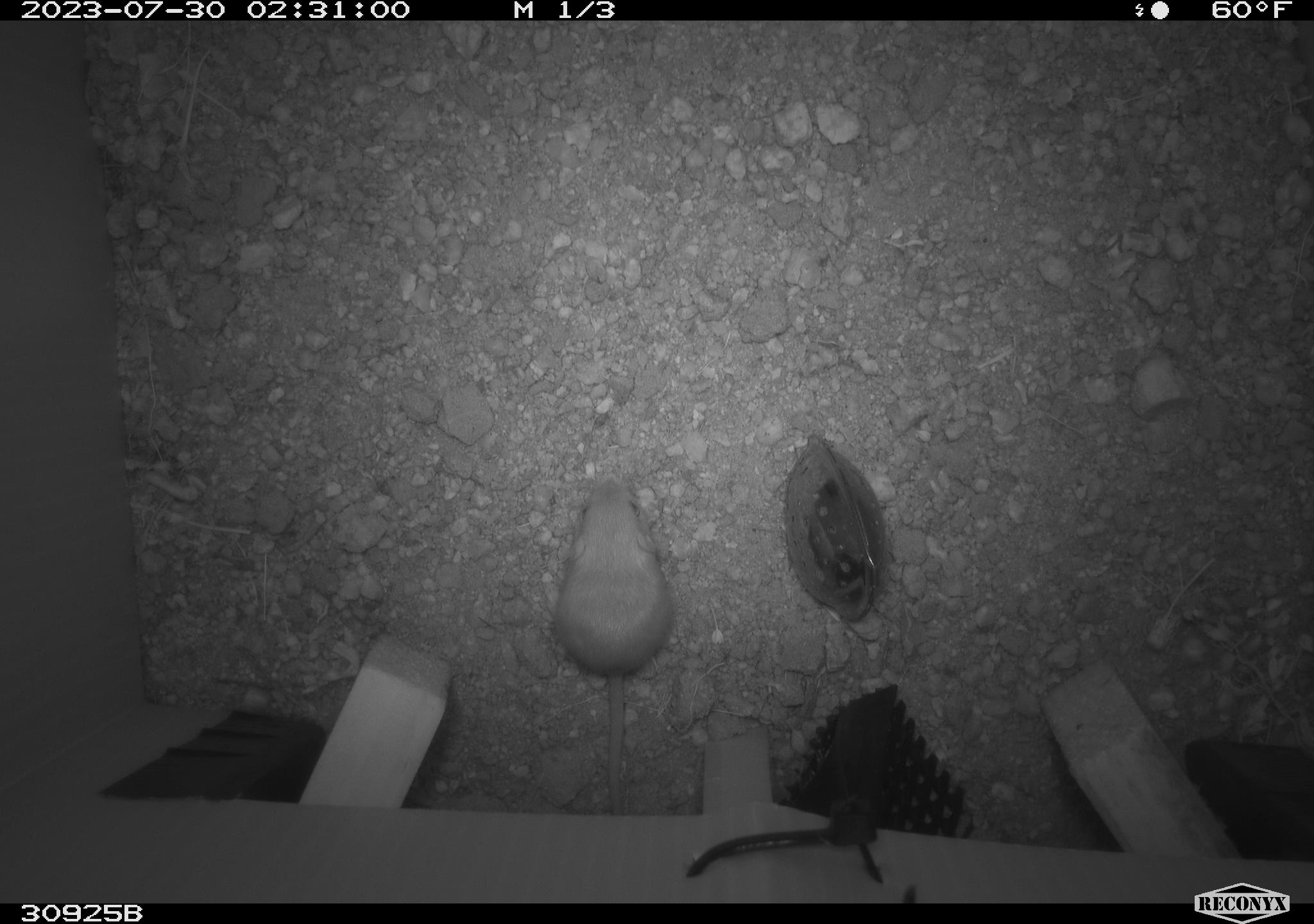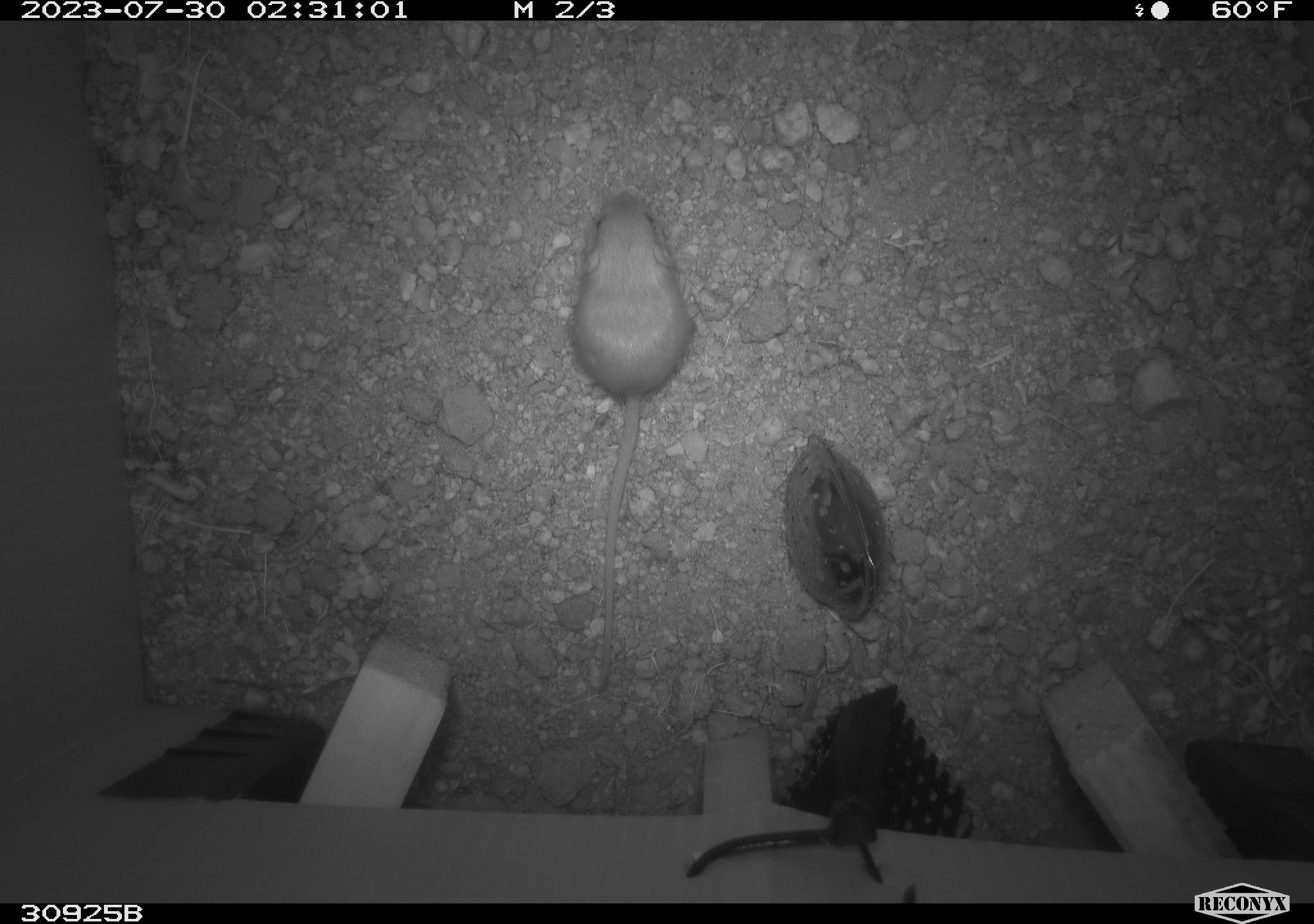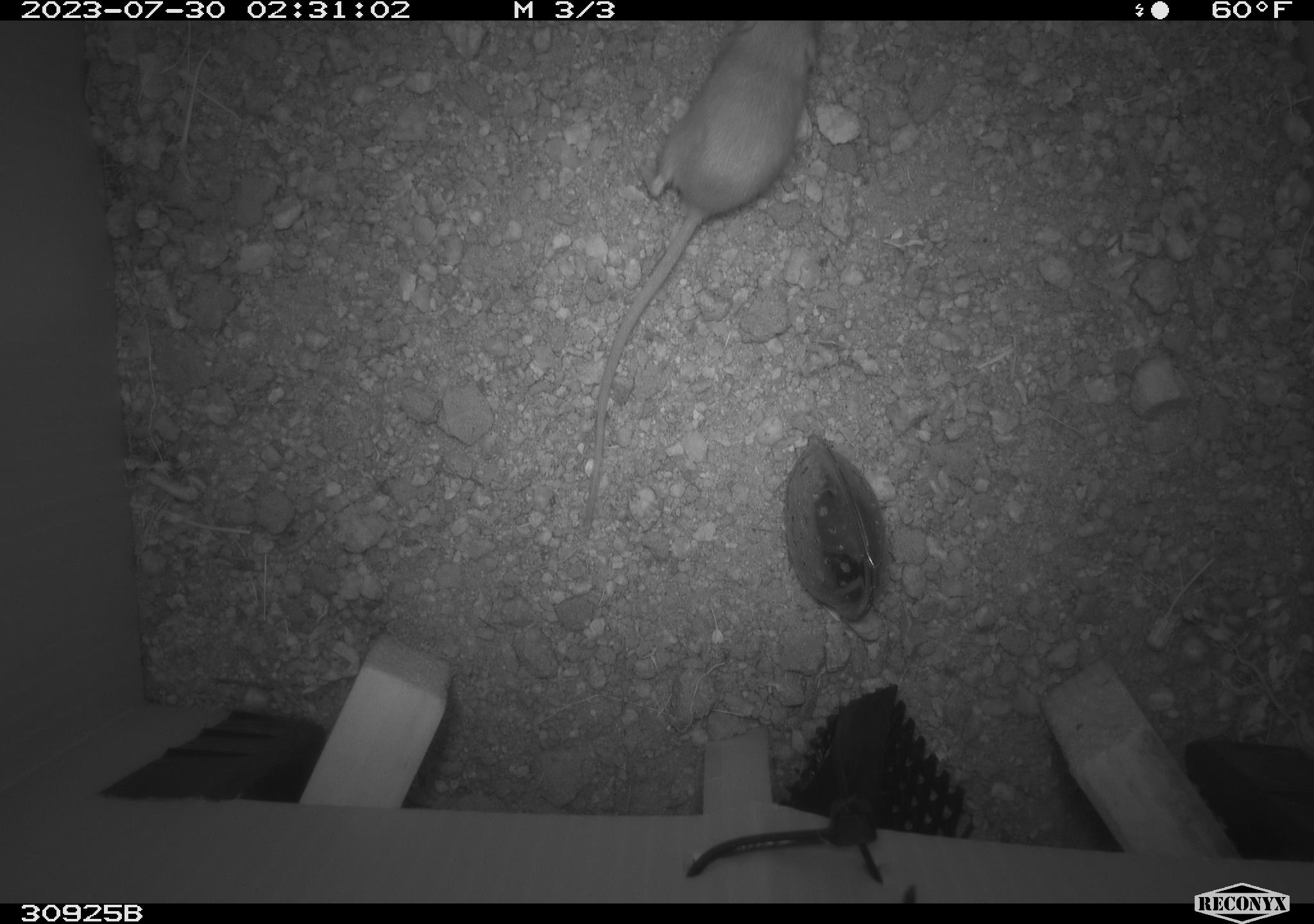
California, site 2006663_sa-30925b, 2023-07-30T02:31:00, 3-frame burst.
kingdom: Animalia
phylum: Chordata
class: Mammalia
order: Rodentia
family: Heteromyidae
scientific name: Heteromyidae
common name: kangaroo rats and pocket mice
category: heteromyidae family